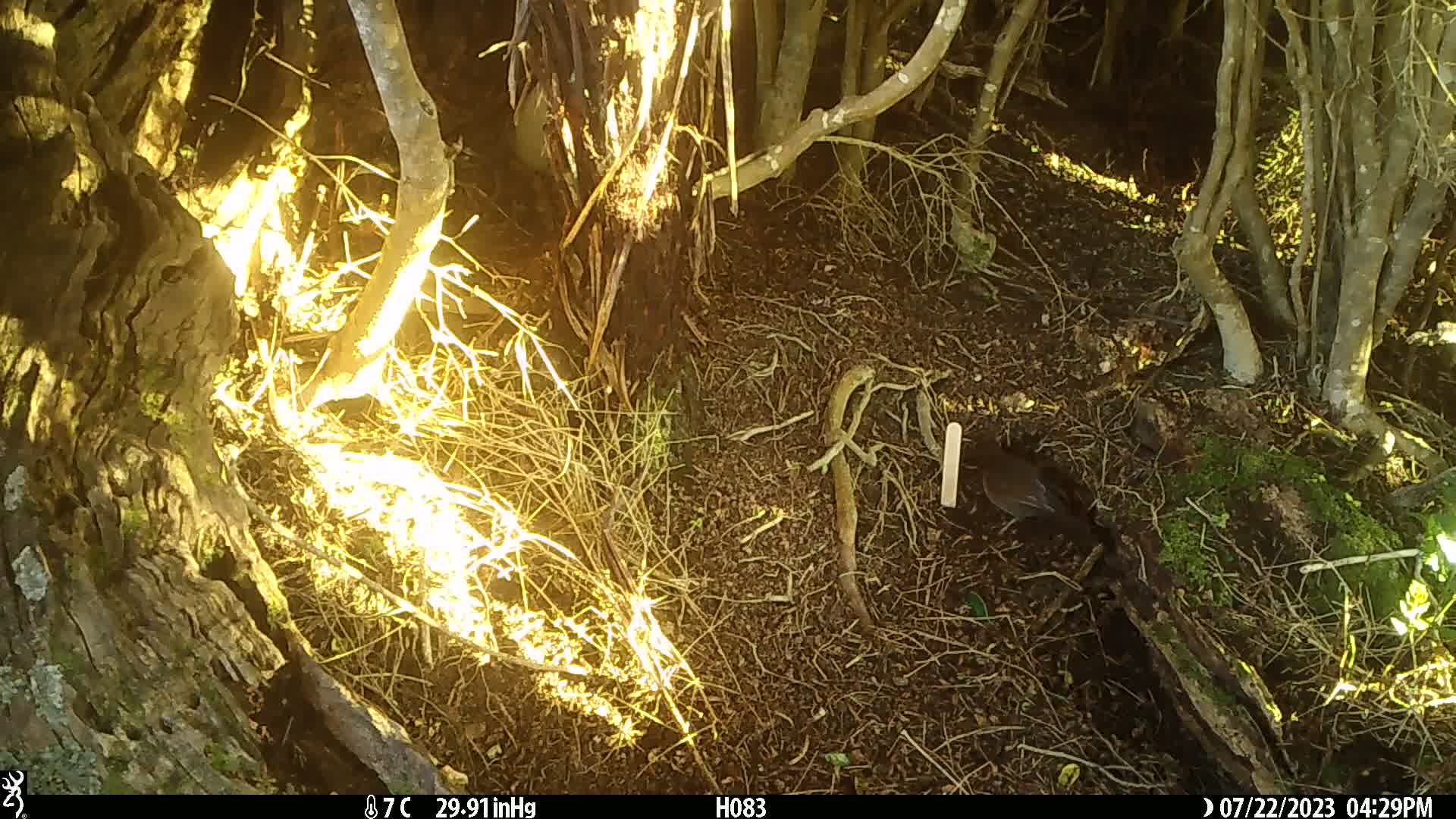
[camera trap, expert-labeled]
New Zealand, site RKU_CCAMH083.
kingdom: Animalia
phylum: Chordata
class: Aves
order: Passeriformes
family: Turdidae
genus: Turdus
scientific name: Turdus merula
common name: eurasian blackbird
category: blackbird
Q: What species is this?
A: Blackbird (eurasian blackbird) (Turdus merula).